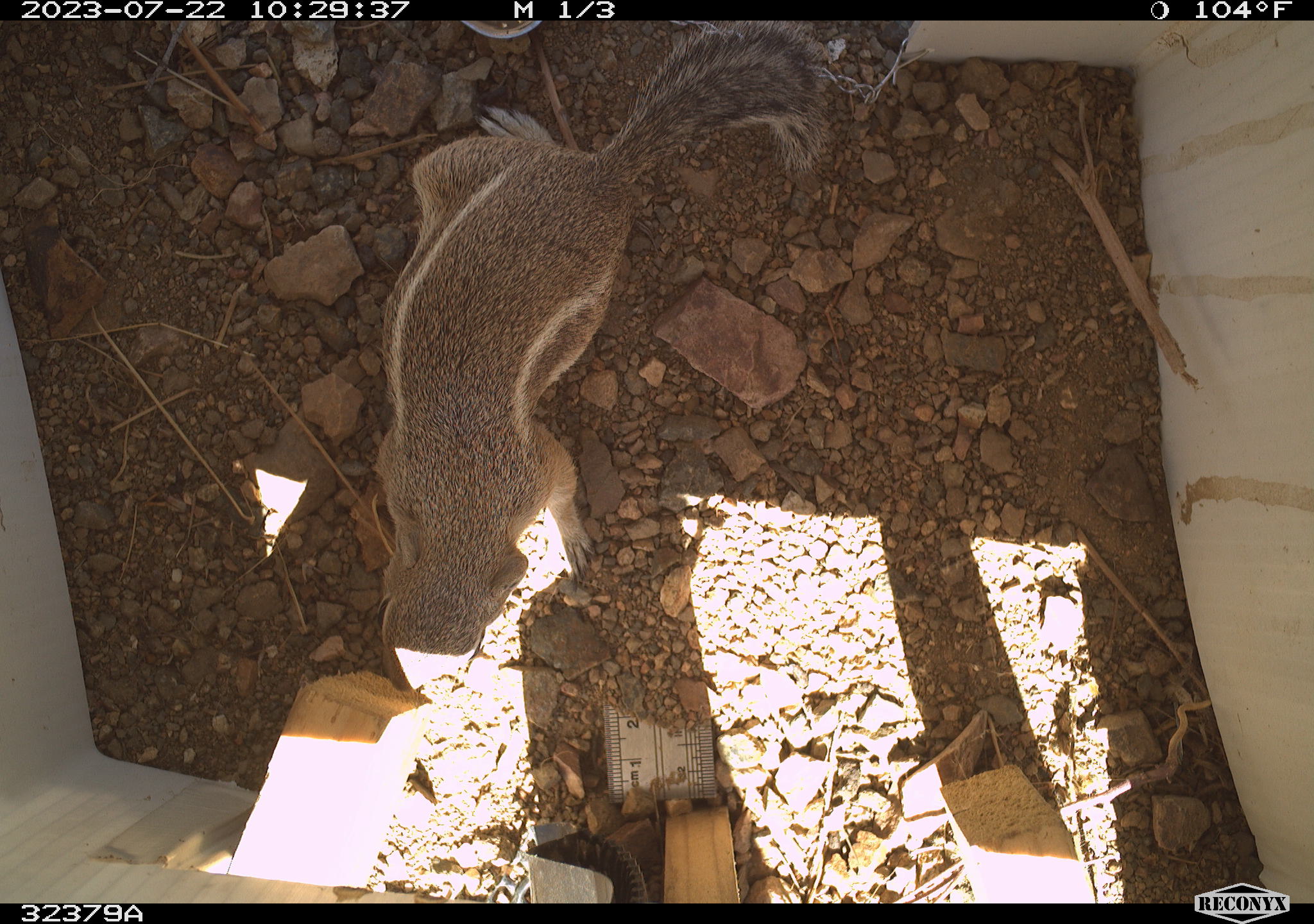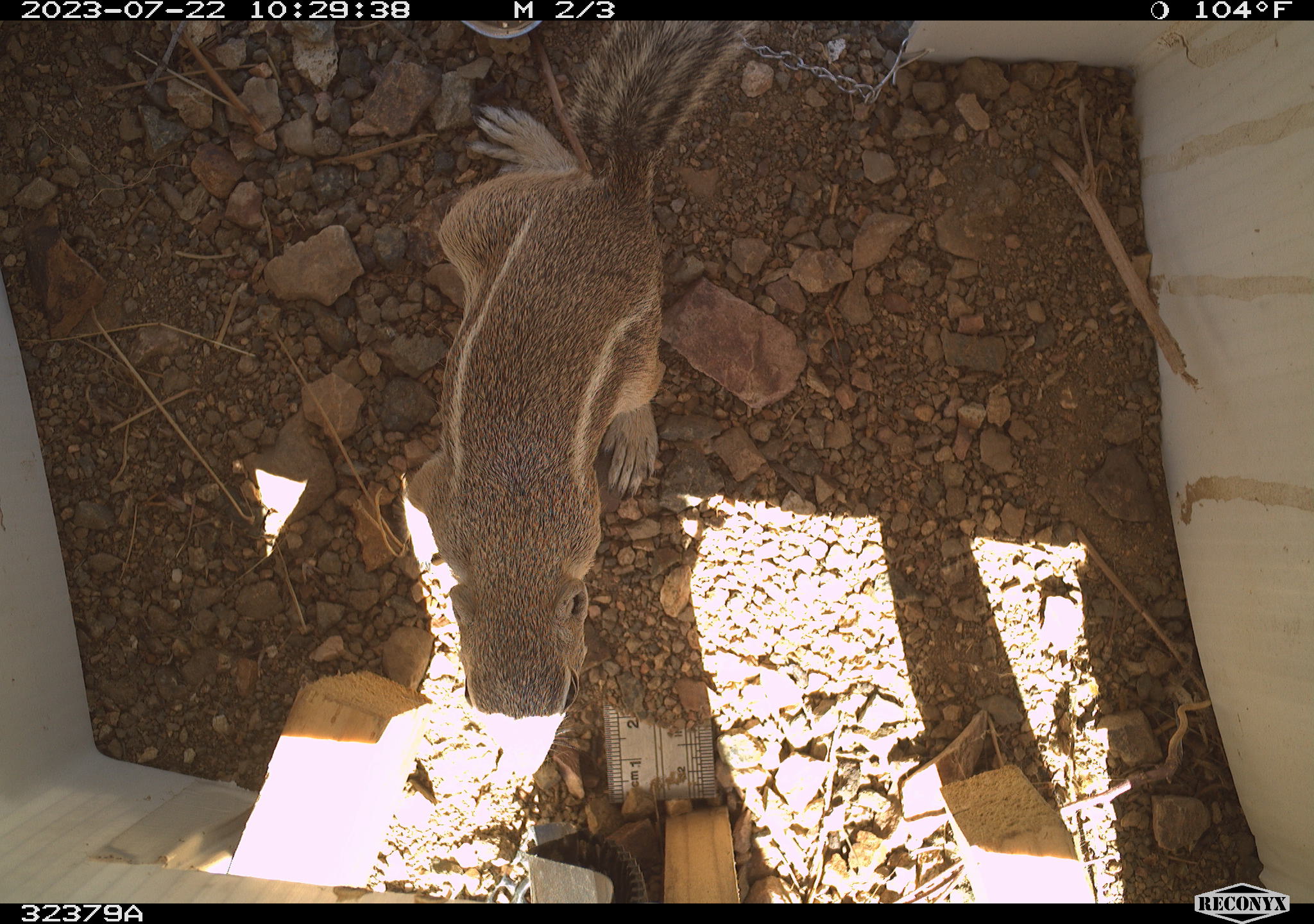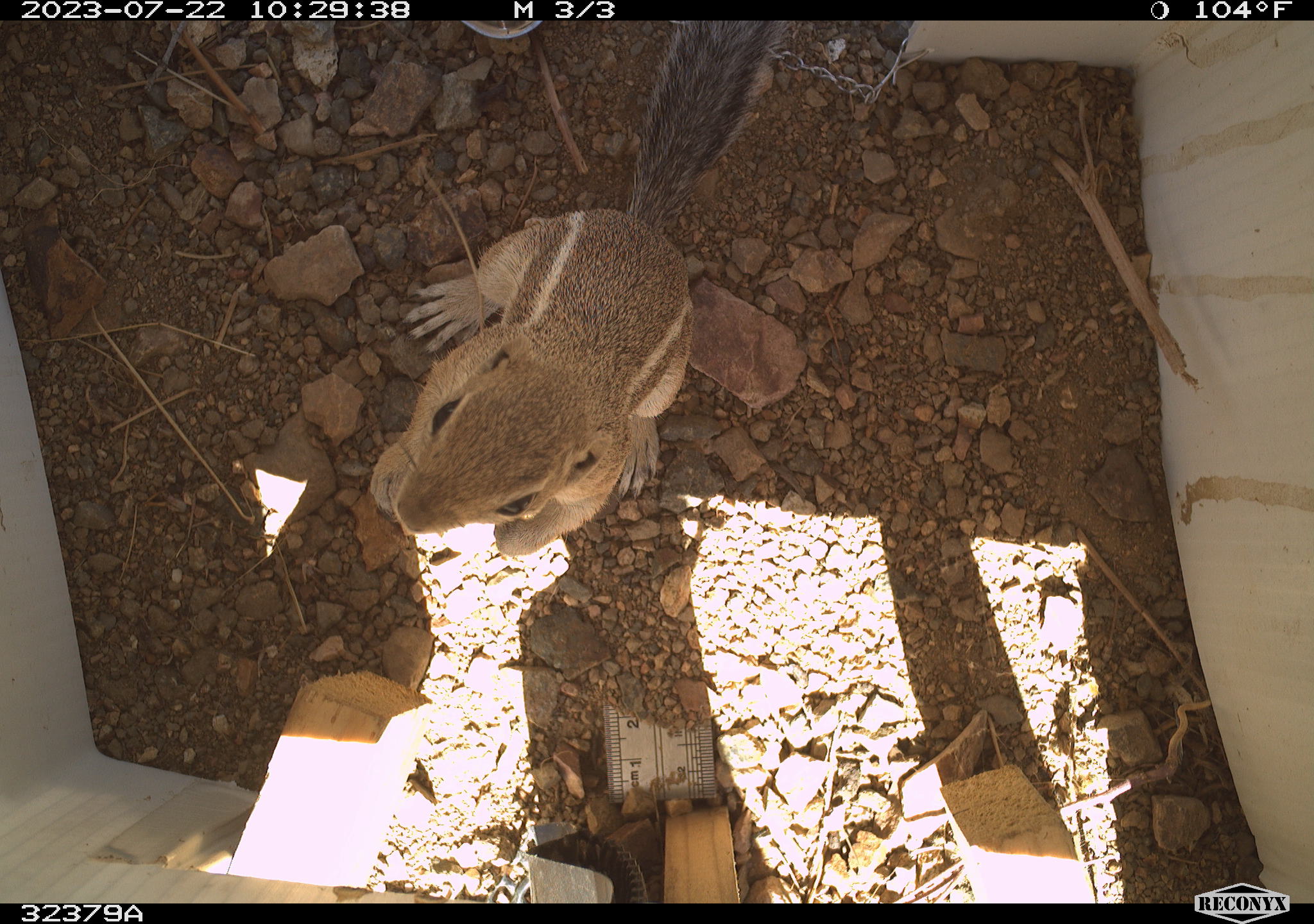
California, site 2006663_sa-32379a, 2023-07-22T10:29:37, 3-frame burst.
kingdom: Animalia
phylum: Chordata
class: Mammalia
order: Rodentia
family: Sciuridae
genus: Ammospermophilus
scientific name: Ammospermophilus leucurus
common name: white-tailed antelope squirrel